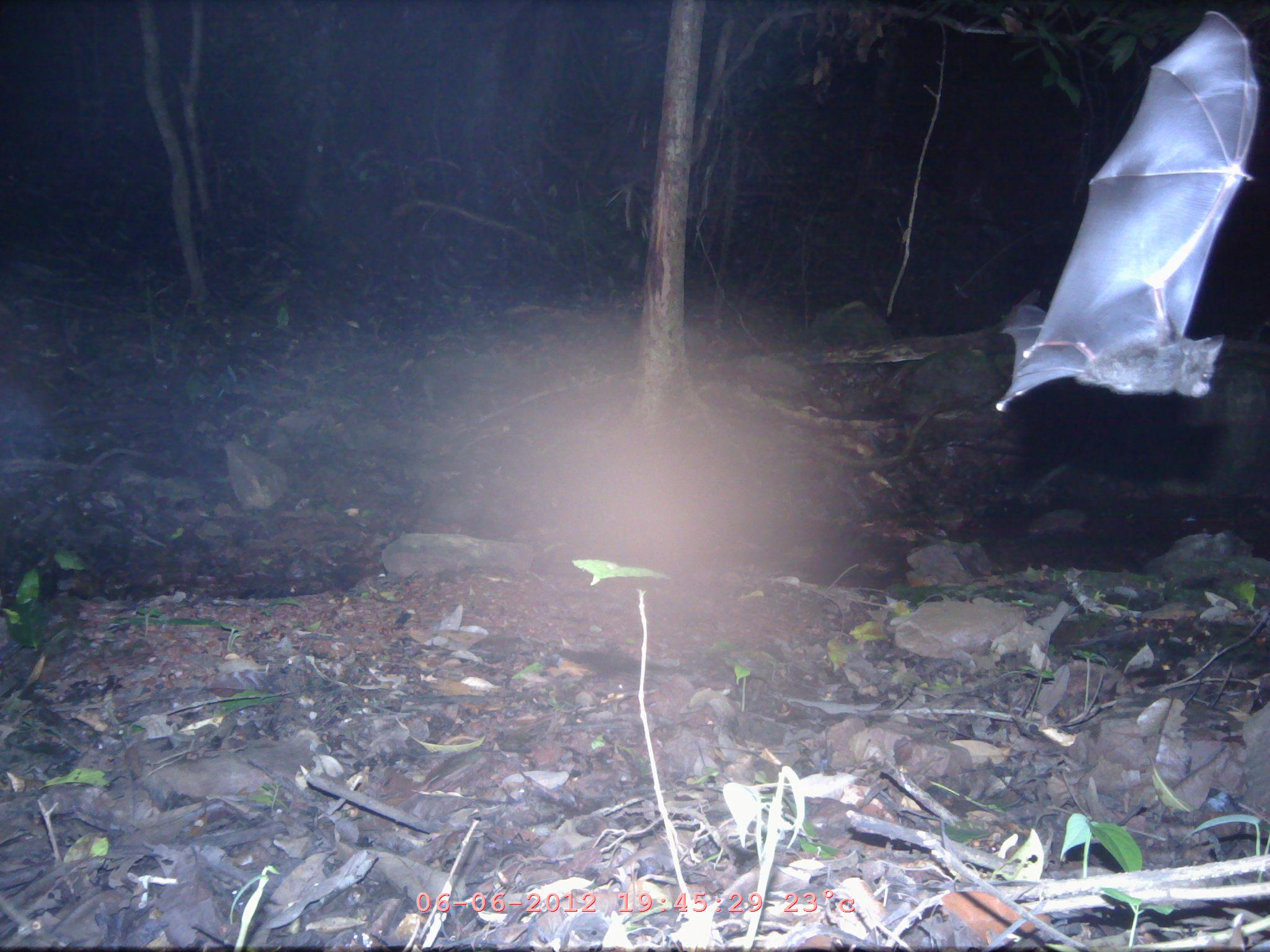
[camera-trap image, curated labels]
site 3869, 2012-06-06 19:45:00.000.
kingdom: Animalia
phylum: Chordata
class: Mammalia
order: Chiroptera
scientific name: Chiroptera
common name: bats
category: unknown bat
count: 1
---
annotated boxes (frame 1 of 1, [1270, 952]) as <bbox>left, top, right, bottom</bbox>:
unknown bat: <bbox>994, 10, 1259, 411</bbox>